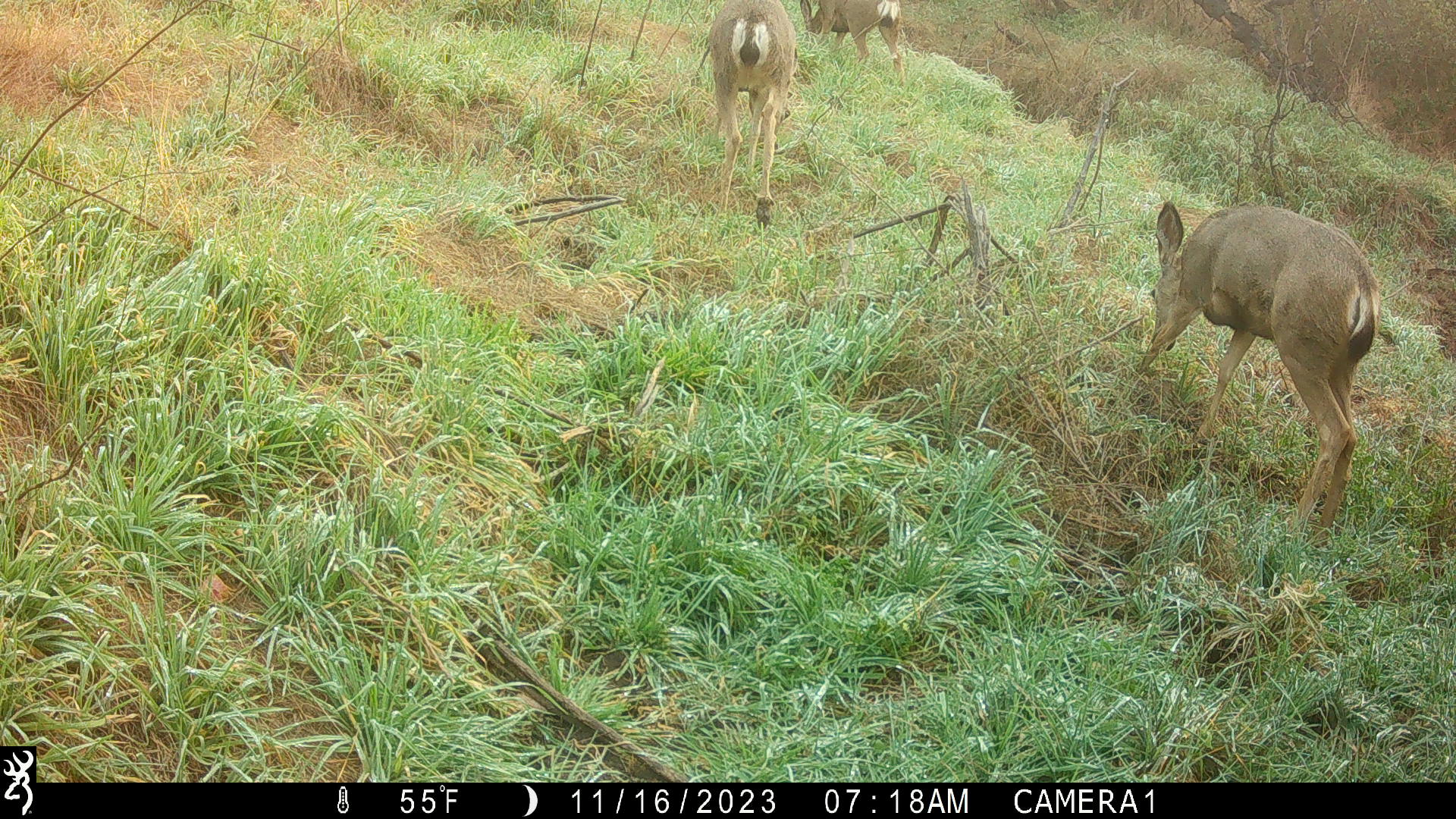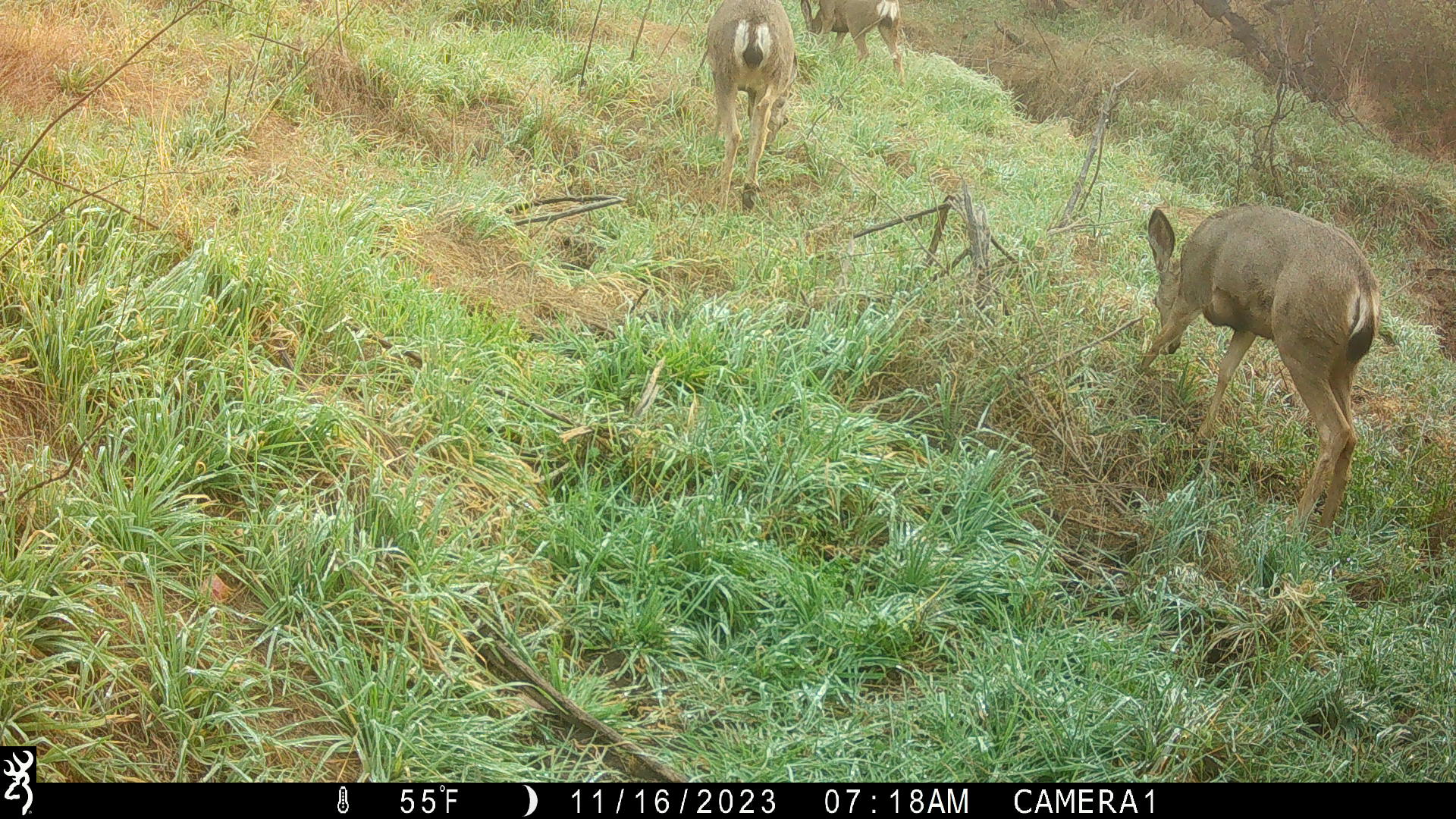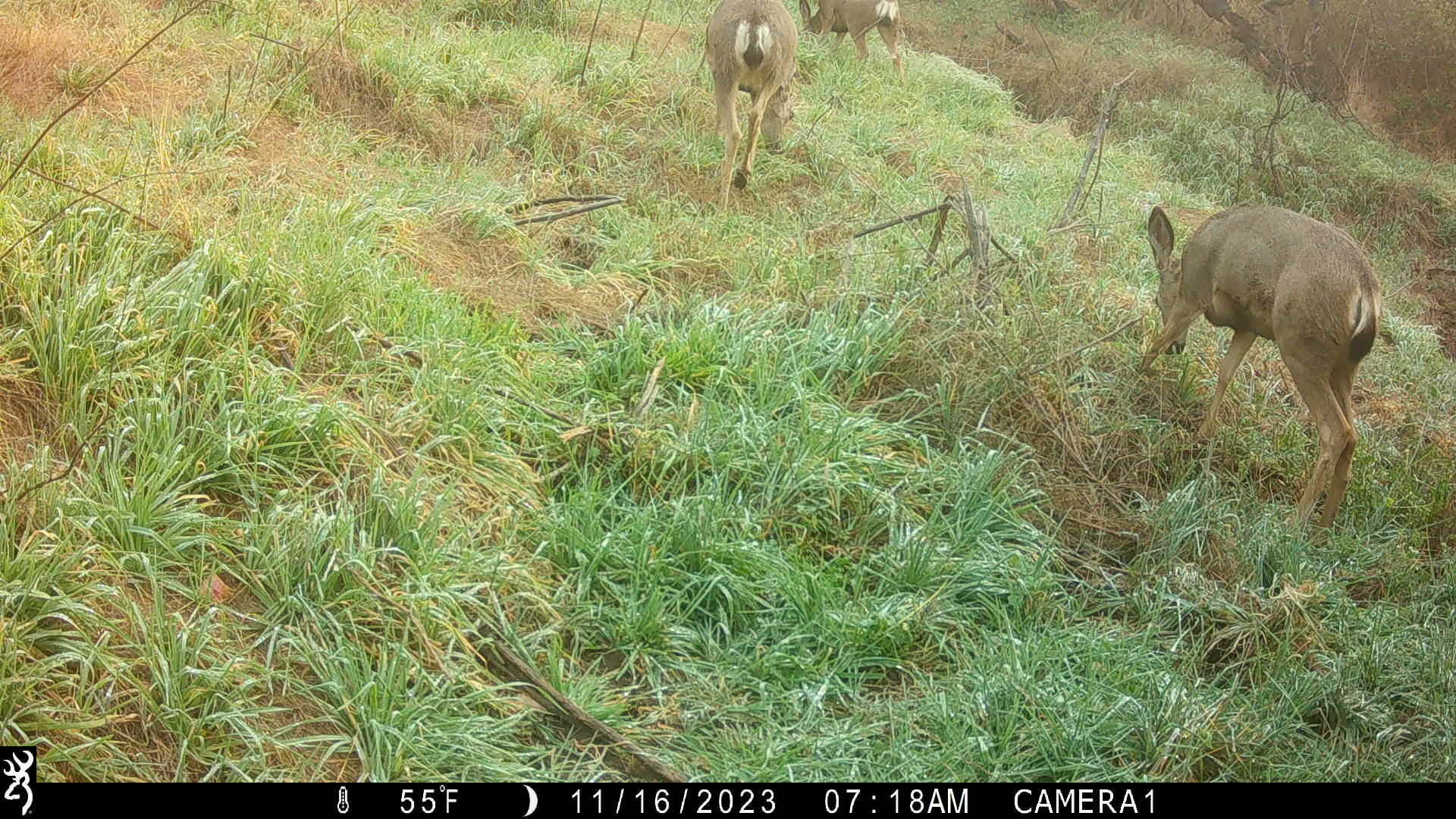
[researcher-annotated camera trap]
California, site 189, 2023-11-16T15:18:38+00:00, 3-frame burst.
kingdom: Animalia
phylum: Chordata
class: Mammalia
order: Artiodactyla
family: Cervidae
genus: Odocoileus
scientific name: Odocoileus hemionus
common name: mule deer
Mule deer (Odocoileus hemionus).